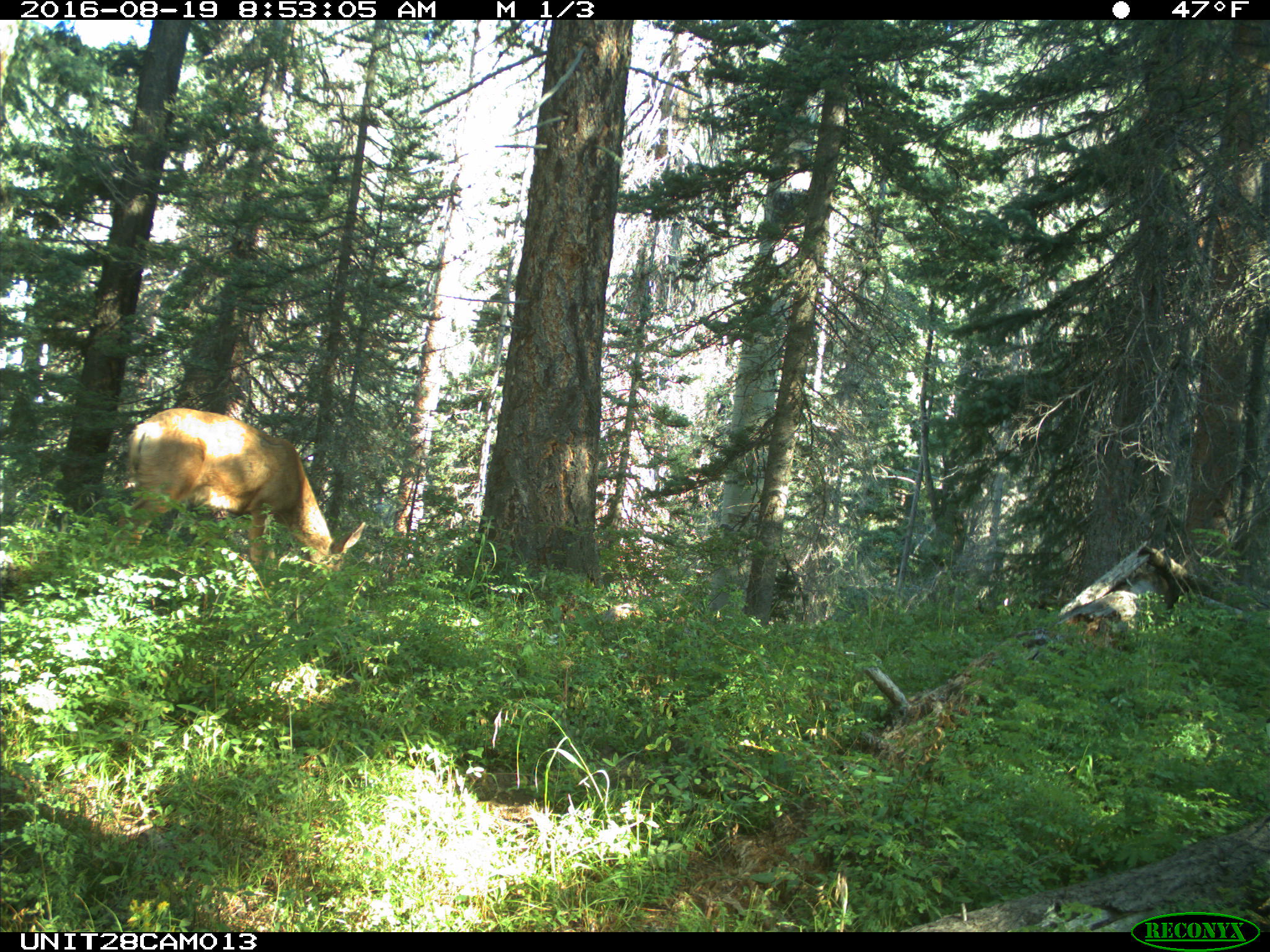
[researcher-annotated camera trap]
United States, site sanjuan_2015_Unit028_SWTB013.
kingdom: Animalia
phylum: Chordata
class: Mammalia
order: Artiodactyla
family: Cervidae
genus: Odocoileus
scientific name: Odocoileus hemionus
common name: mule deer